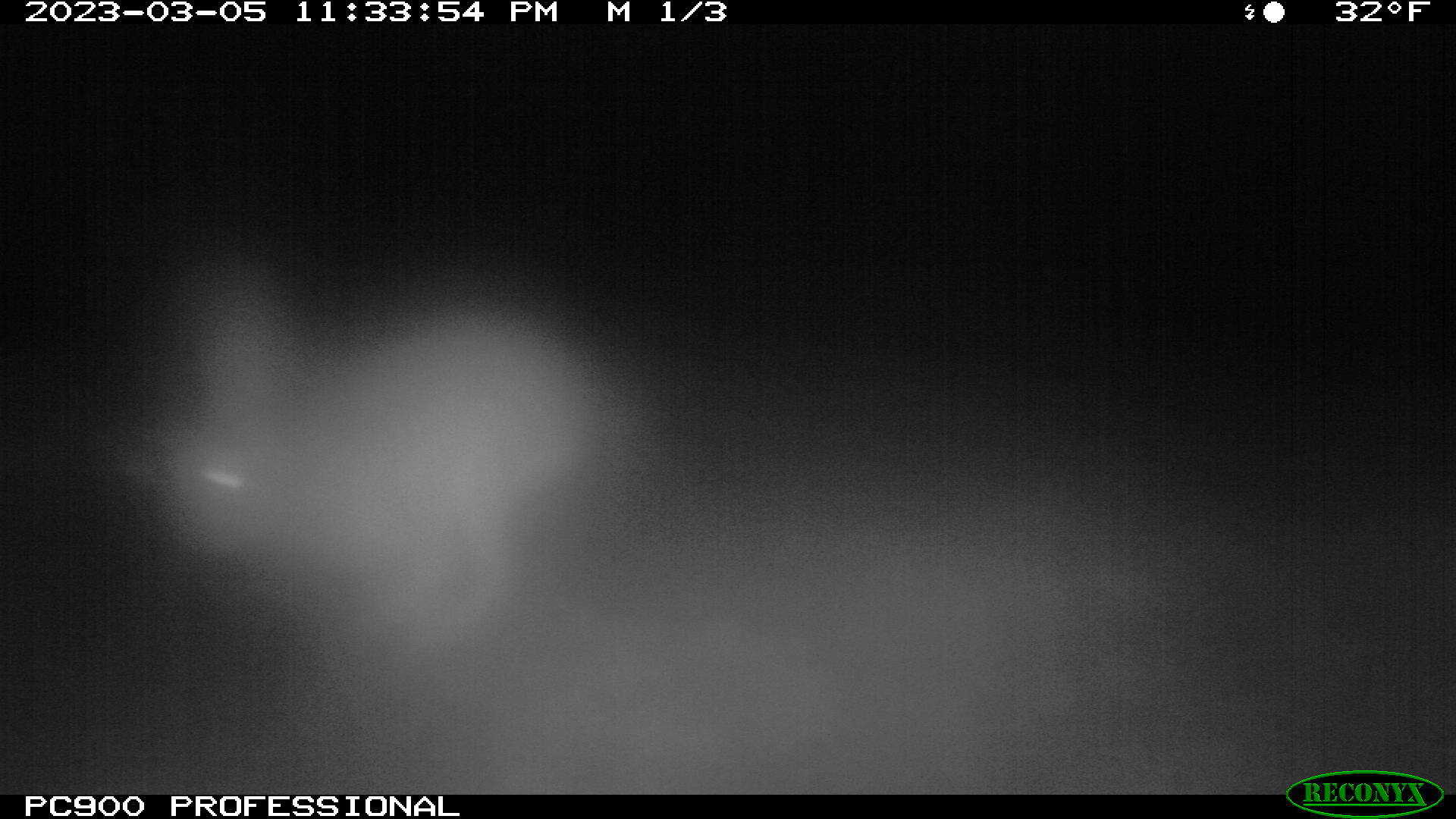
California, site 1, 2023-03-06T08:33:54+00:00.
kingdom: Animalia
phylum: Chordata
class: Mammalia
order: Lagomorpha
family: Leporidae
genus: Lepus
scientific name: Lepus californicus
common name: black-tailed jackrabbit